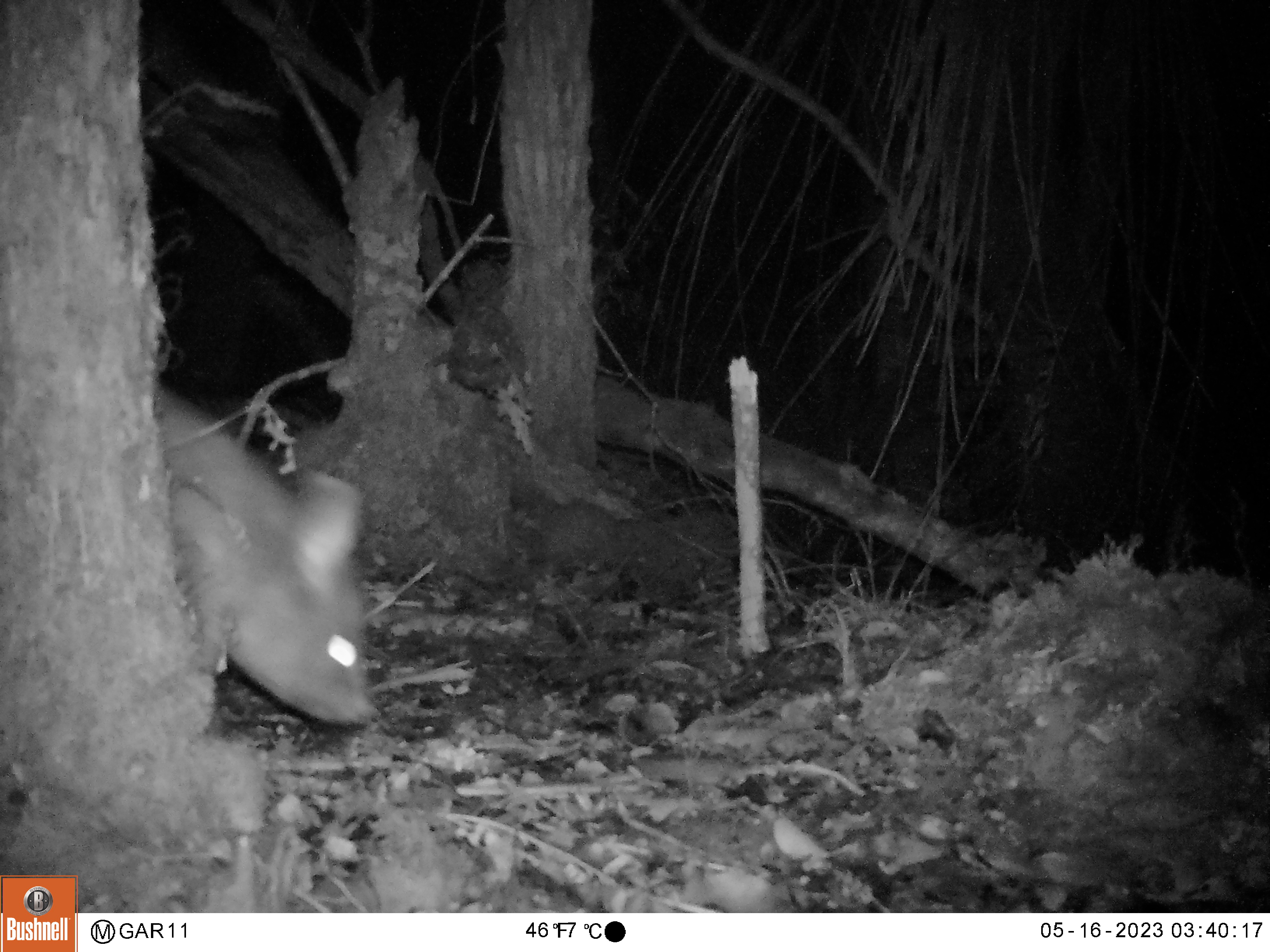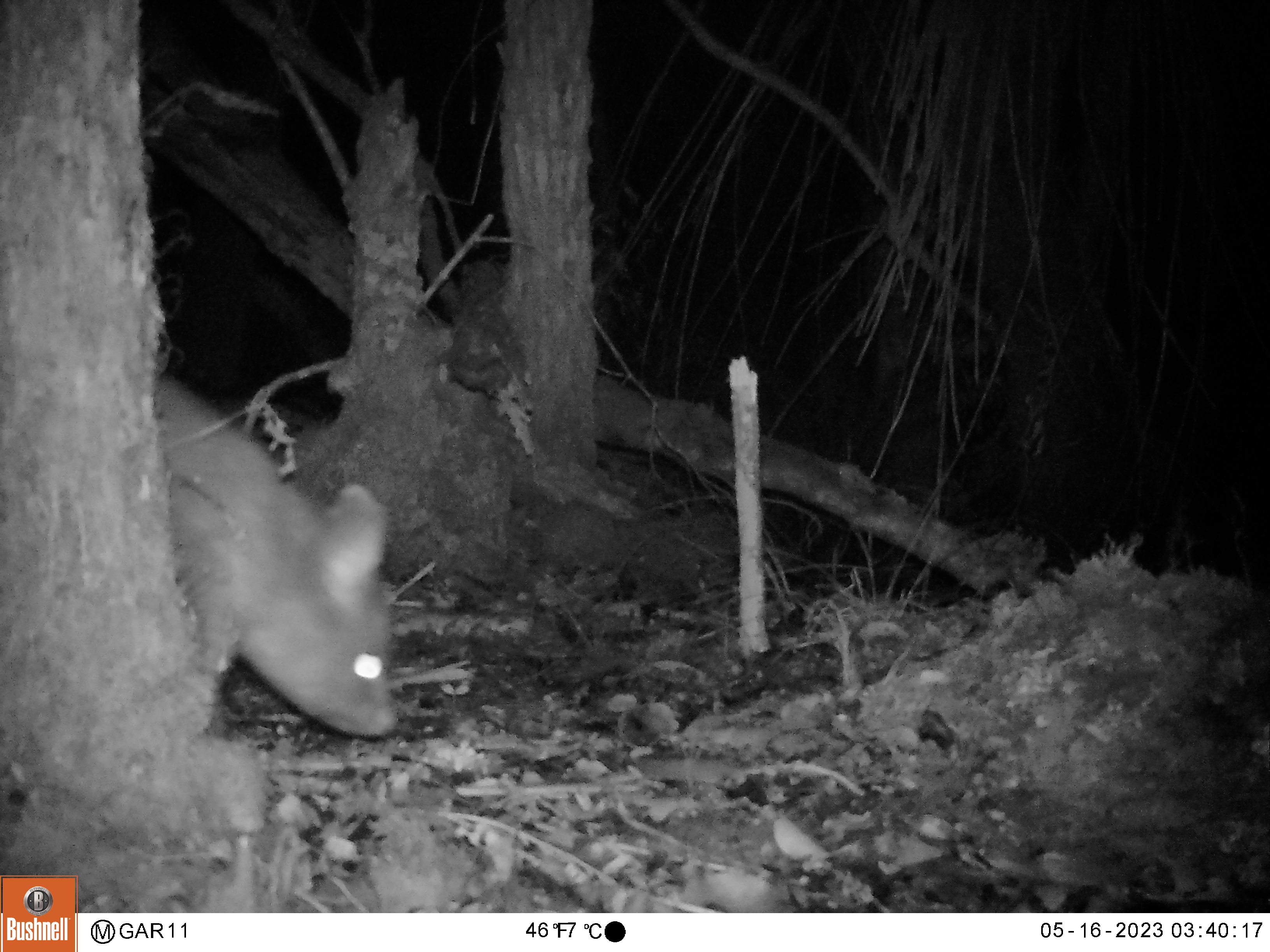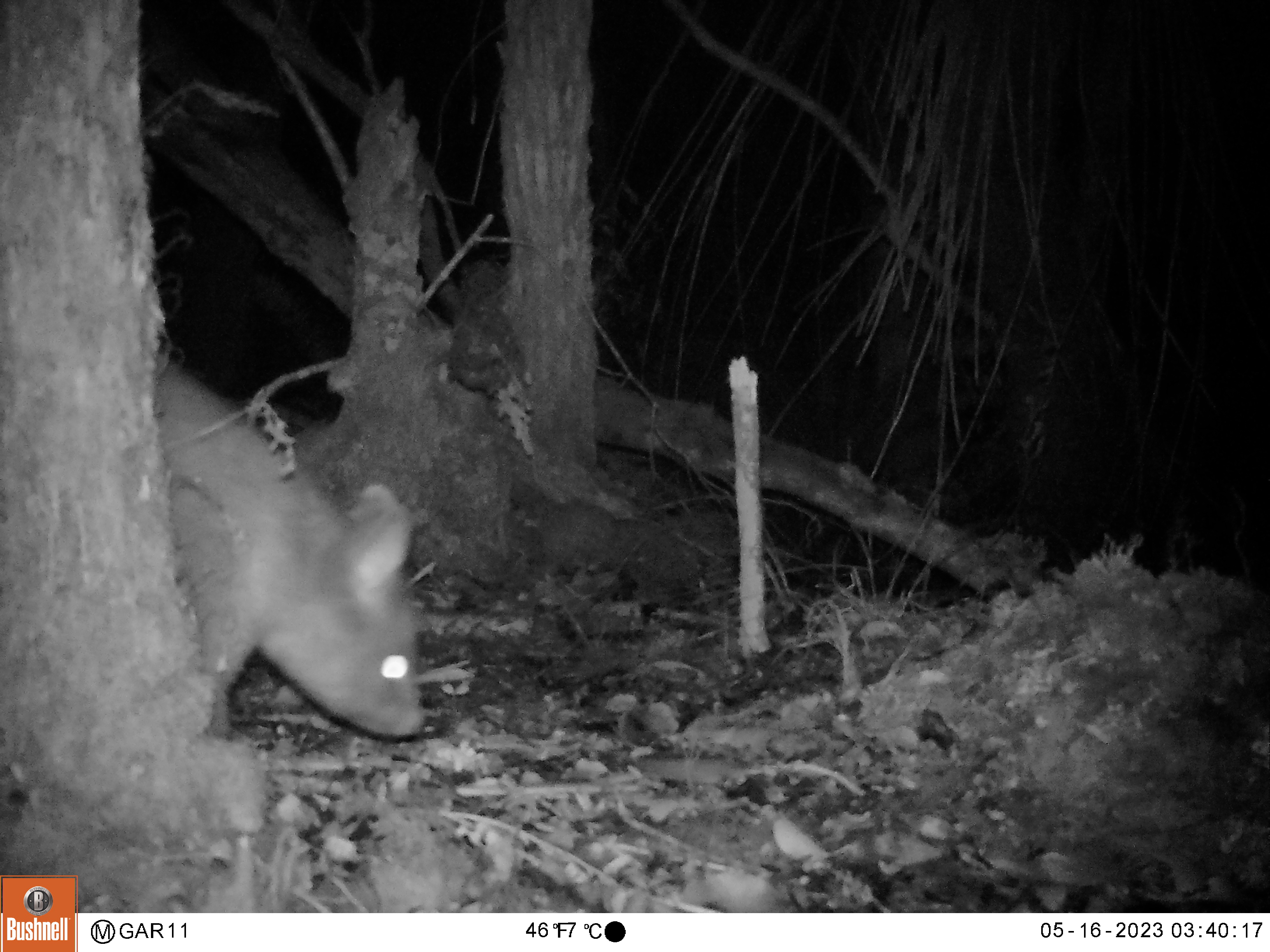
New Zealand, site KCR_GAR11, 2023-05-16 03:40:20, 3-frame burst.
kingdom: Animalia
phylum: Chordata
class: Mammalia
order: Diprotodontia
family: Phalangeridae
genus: Trichosurus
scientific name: Trichosurus vulpecula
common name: common brushtail possum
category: possum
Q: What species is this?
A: Possum (common brushtail possum) (Trichosurus vulpecula).